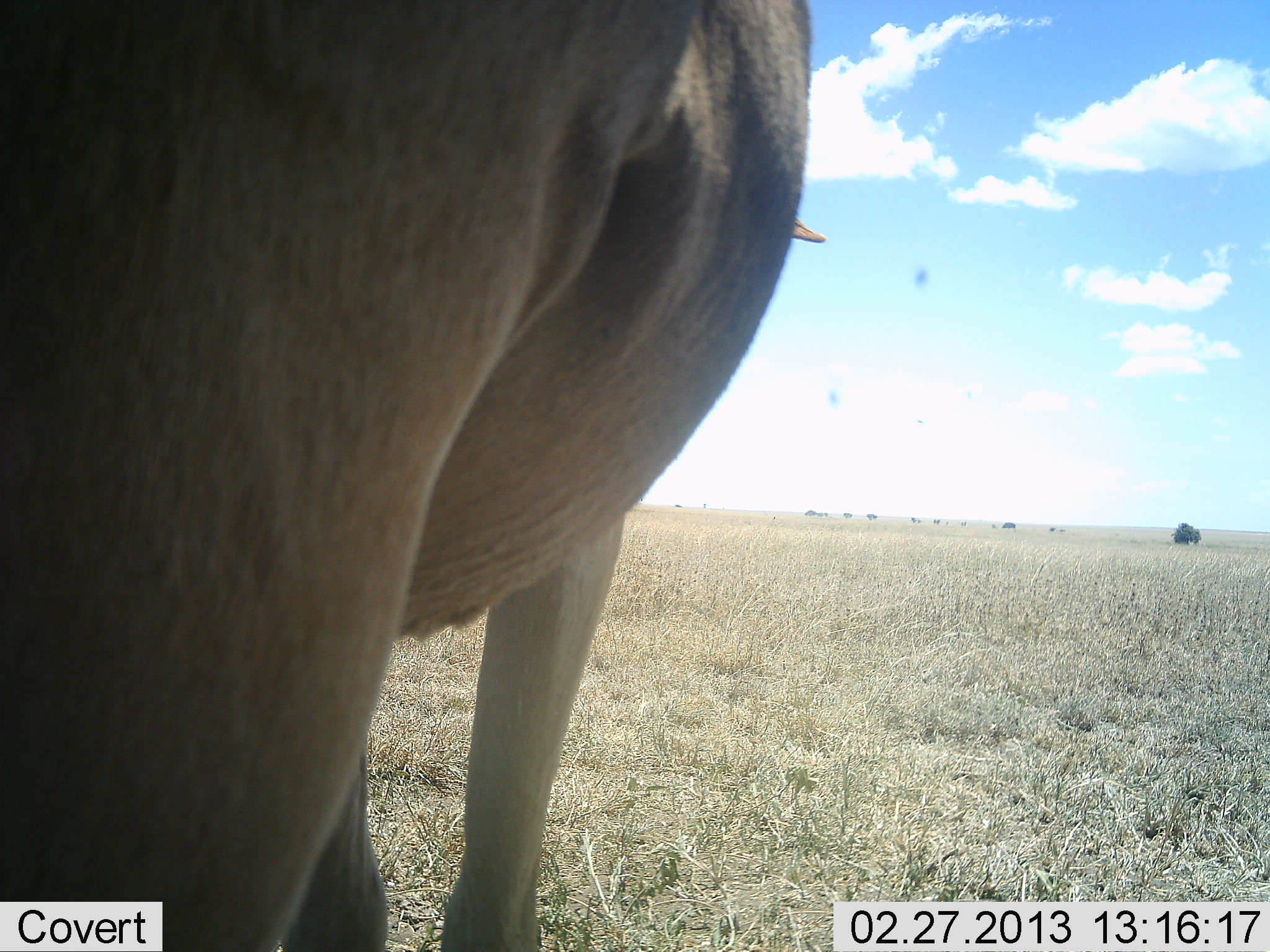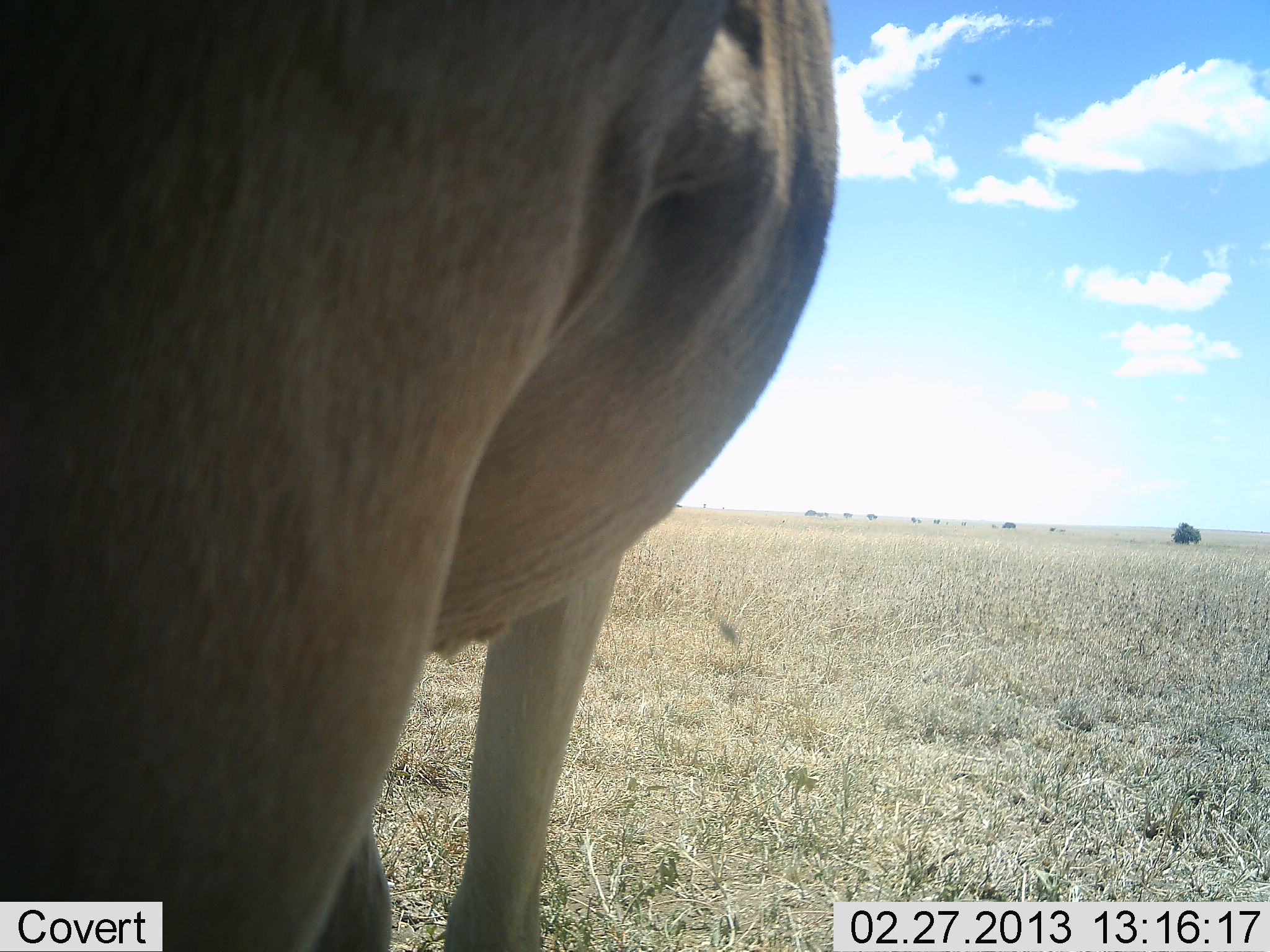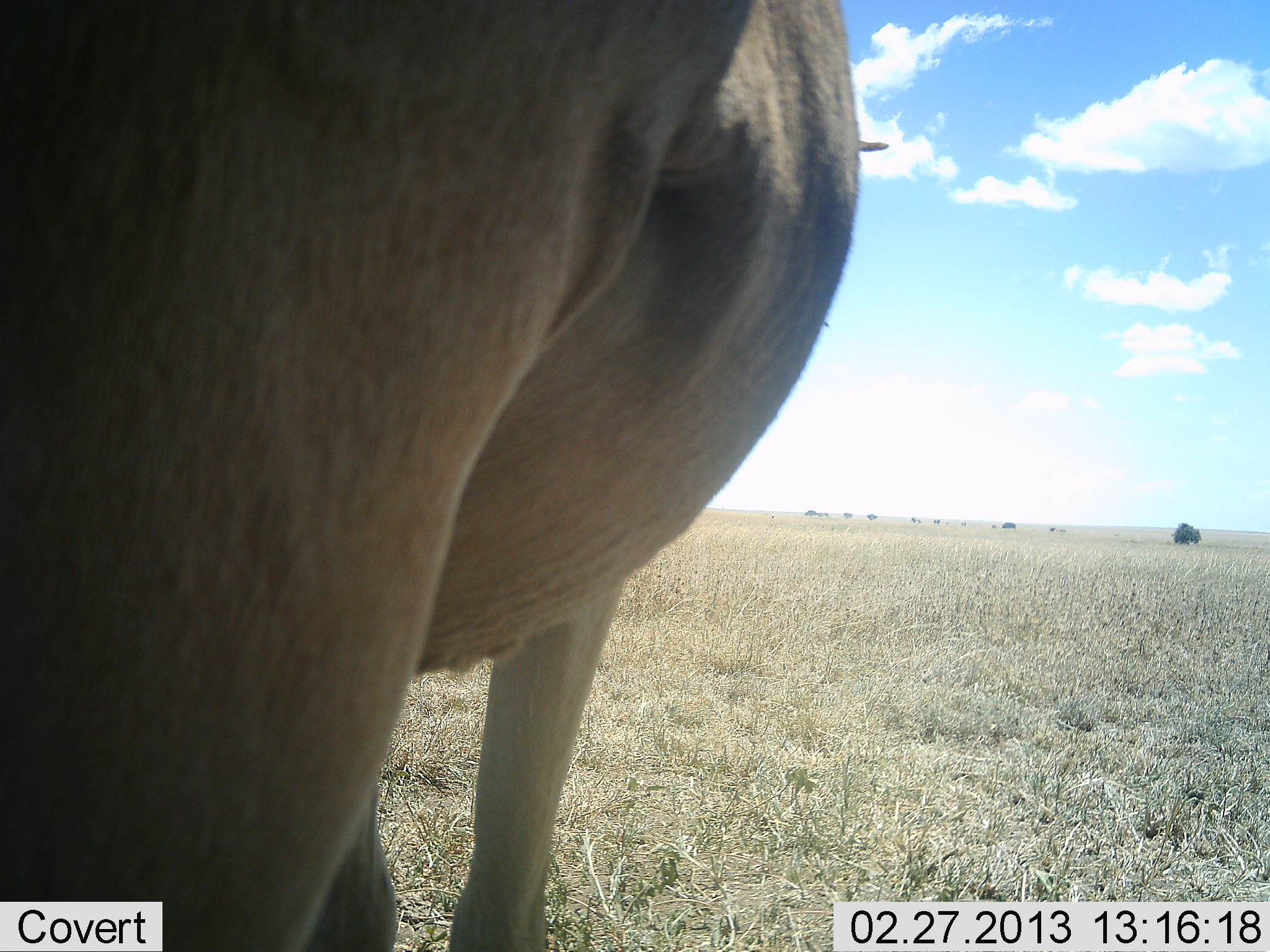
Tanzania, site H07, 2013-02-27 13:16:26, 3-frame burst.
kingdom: Animalia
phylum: Chordata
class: Mammalia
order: Artiodactyla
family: Bovidae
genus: Alcelaphus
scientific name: Alcelaphus buselaphus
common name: hartebeest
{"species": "hartebeest (Alcelaphus buselaphus)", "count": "1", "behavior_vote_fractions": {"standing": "100%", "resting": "0%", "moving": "0%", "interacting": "0%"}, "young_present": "0%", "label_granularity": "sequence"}